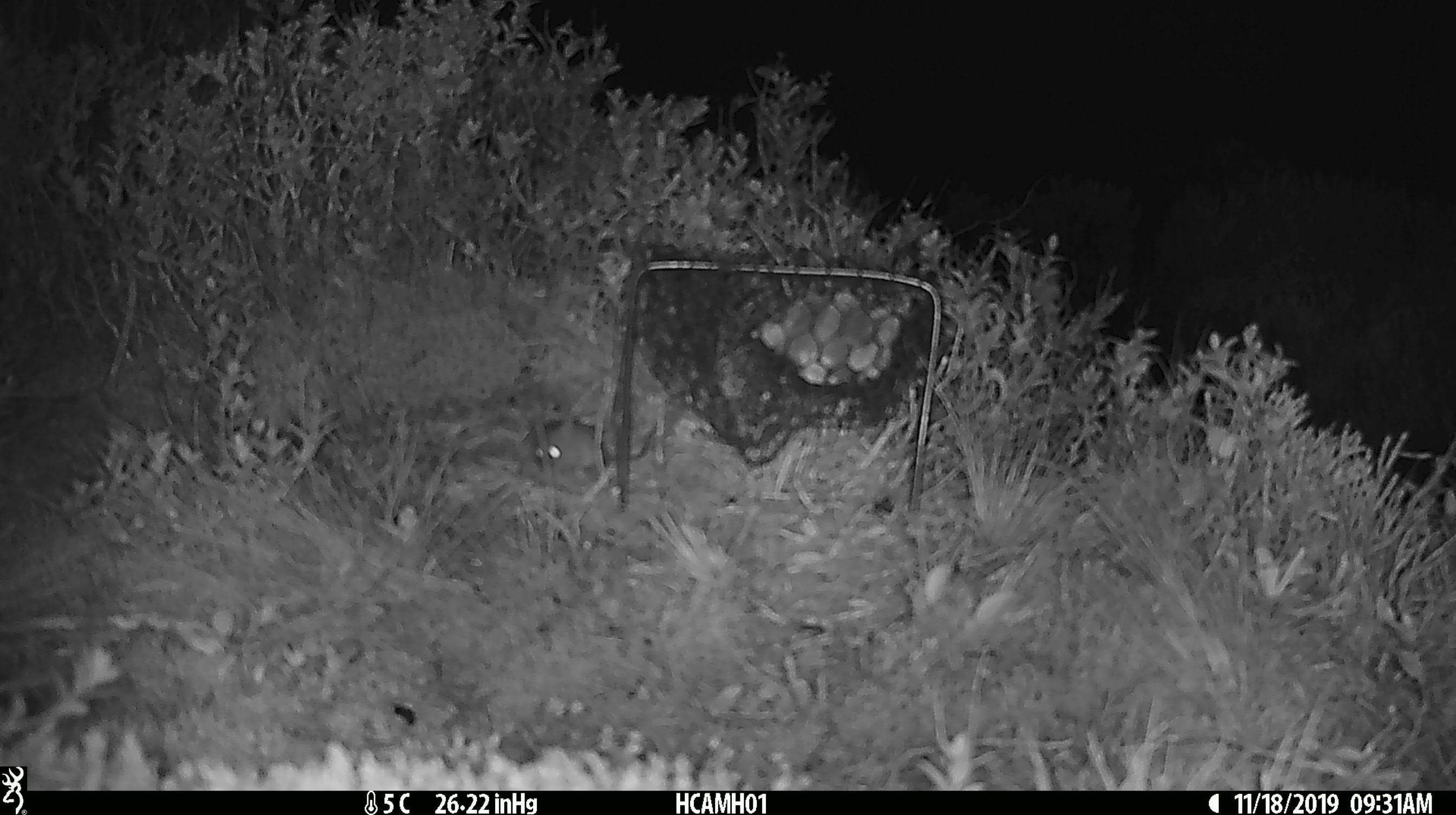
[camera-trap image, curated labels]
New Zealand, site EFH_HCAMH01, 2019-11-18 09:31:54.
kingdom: Animalia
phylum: Chordata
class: Mammalia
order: Rodentia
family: Muridae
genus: Mus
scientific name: Mus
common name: mouse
Mouse (Mus).